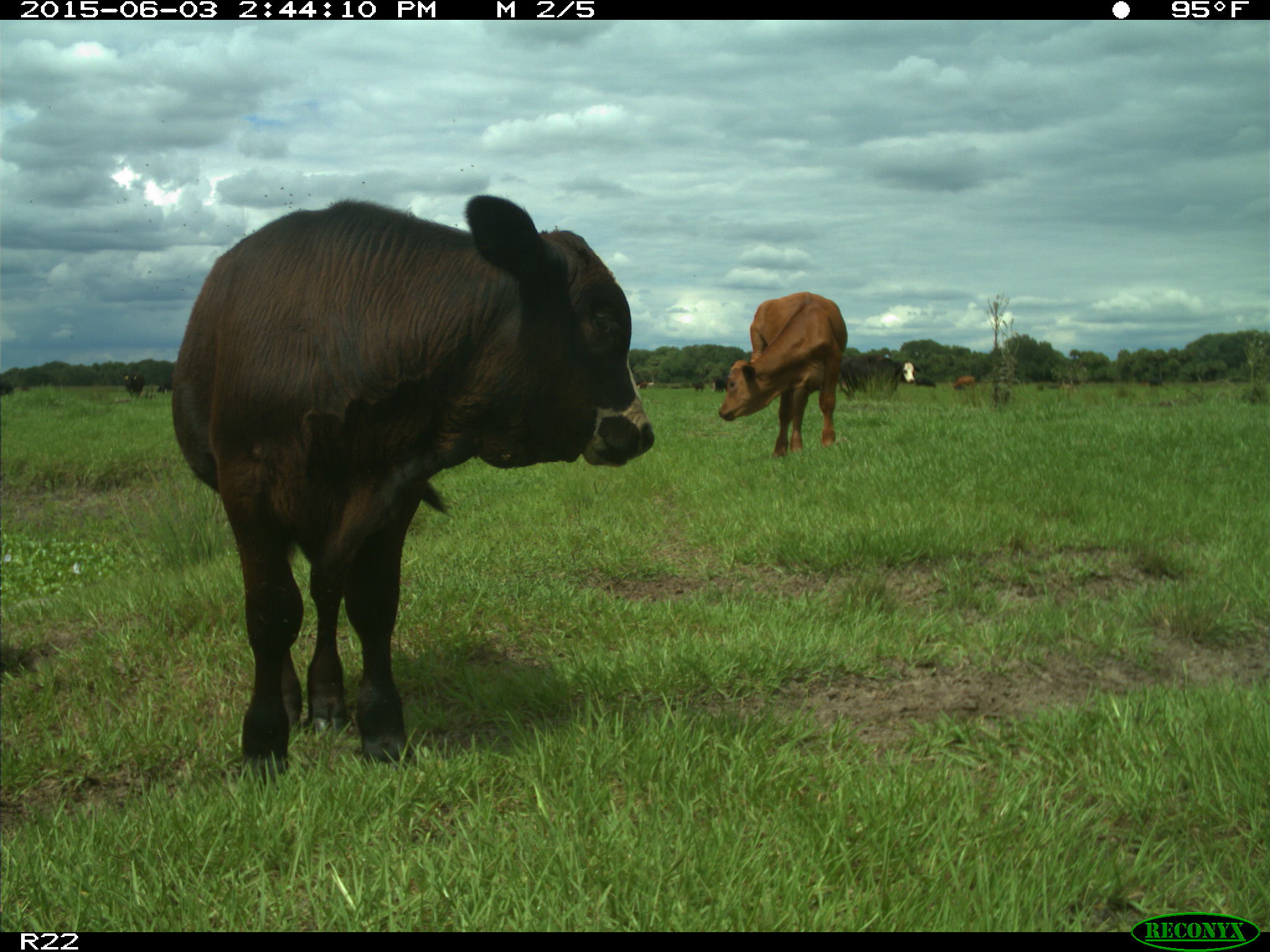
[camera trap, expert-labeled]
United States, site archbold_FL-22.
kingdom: Animalia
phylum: Chordata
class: Mammalia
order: Artiodactyla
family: Bovidae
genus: Bos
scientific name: Bos taurus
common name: domestic cow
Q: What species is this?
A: Bos taurus (domestic cow).